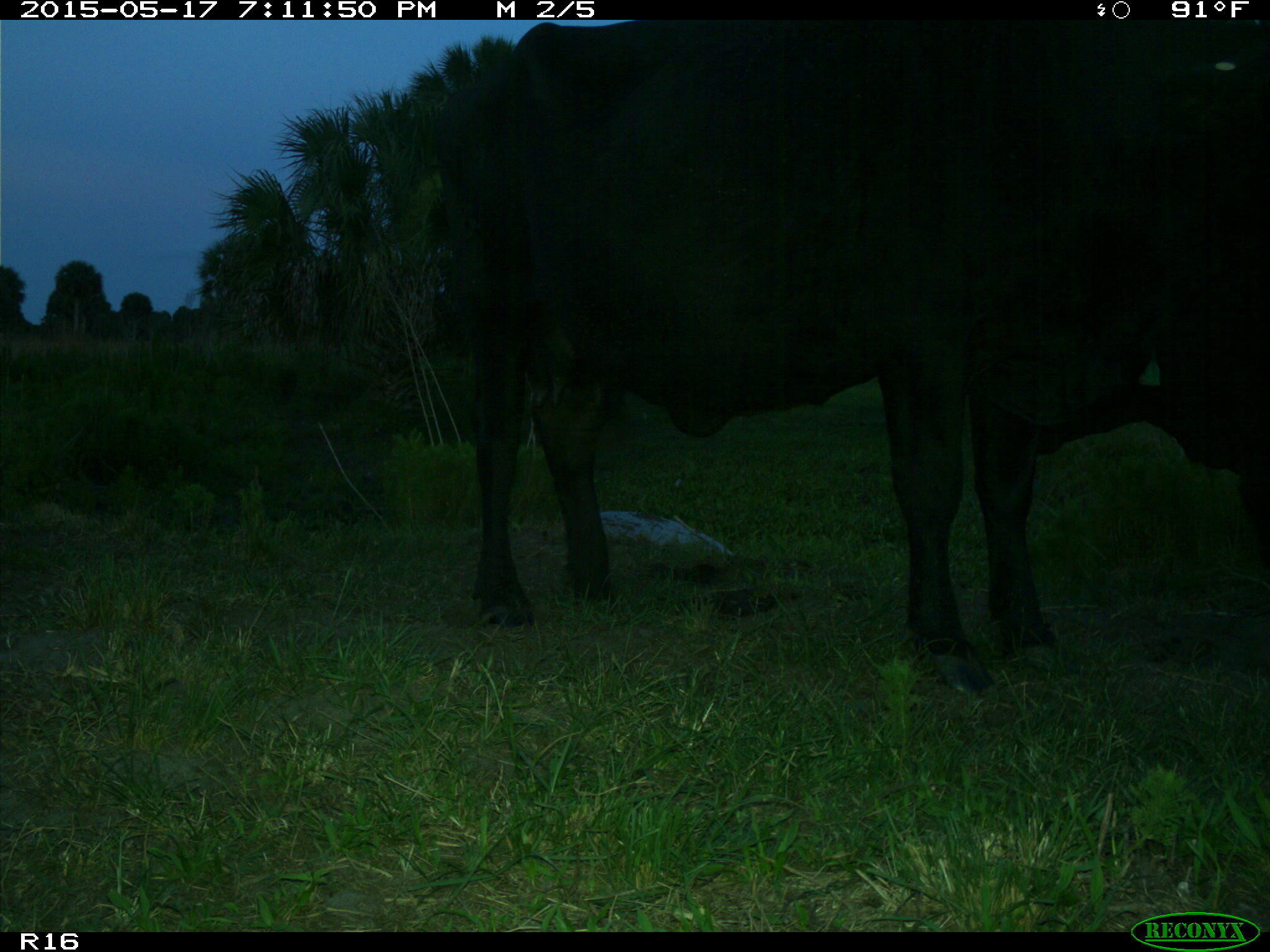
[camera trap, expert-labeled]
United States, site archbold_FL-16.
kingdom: Animalia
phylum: Chordata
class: Mammalia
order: Artiodactyla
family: Bovidae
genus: Bos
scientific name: Bos taurus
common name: domestic cow